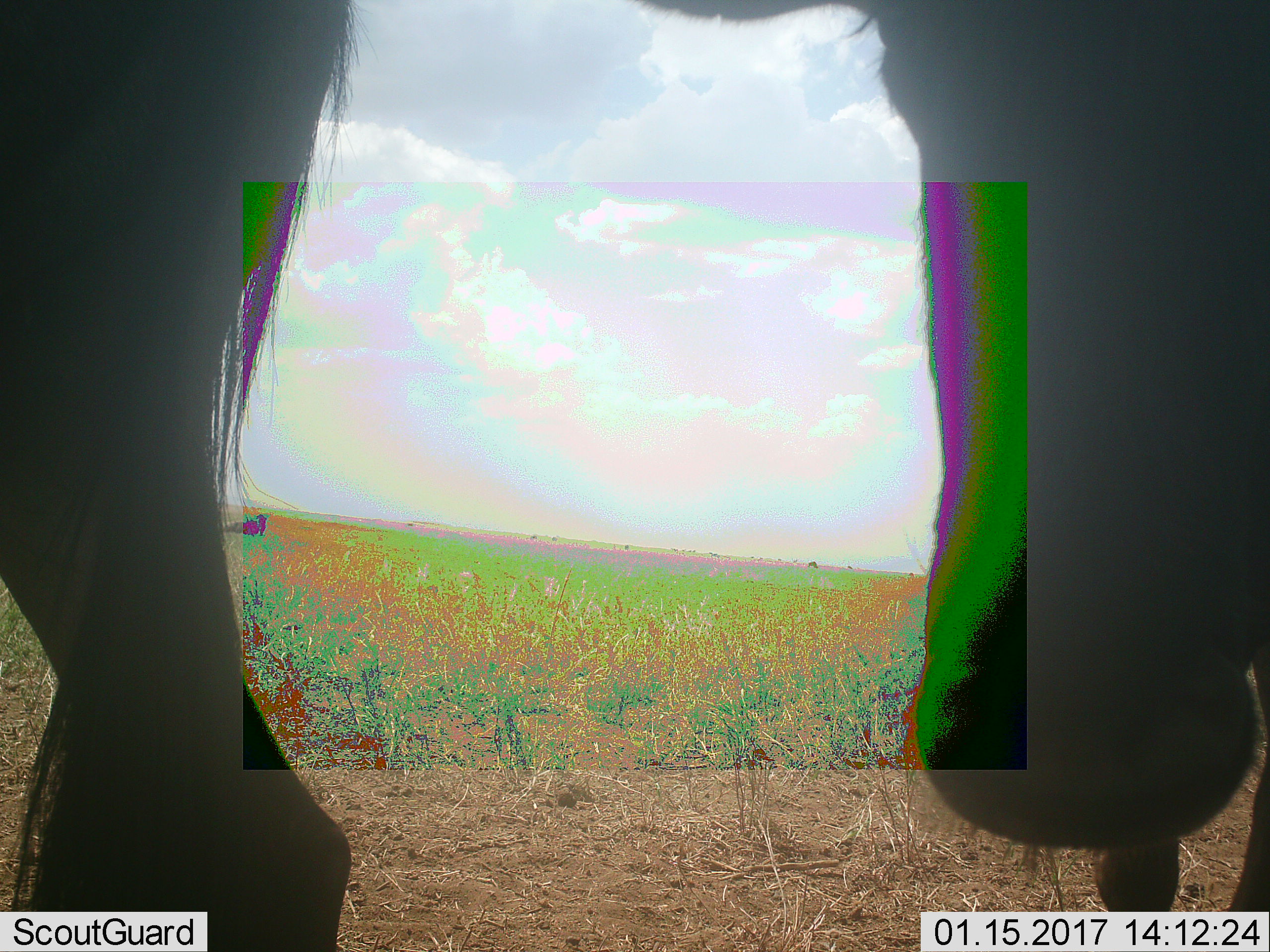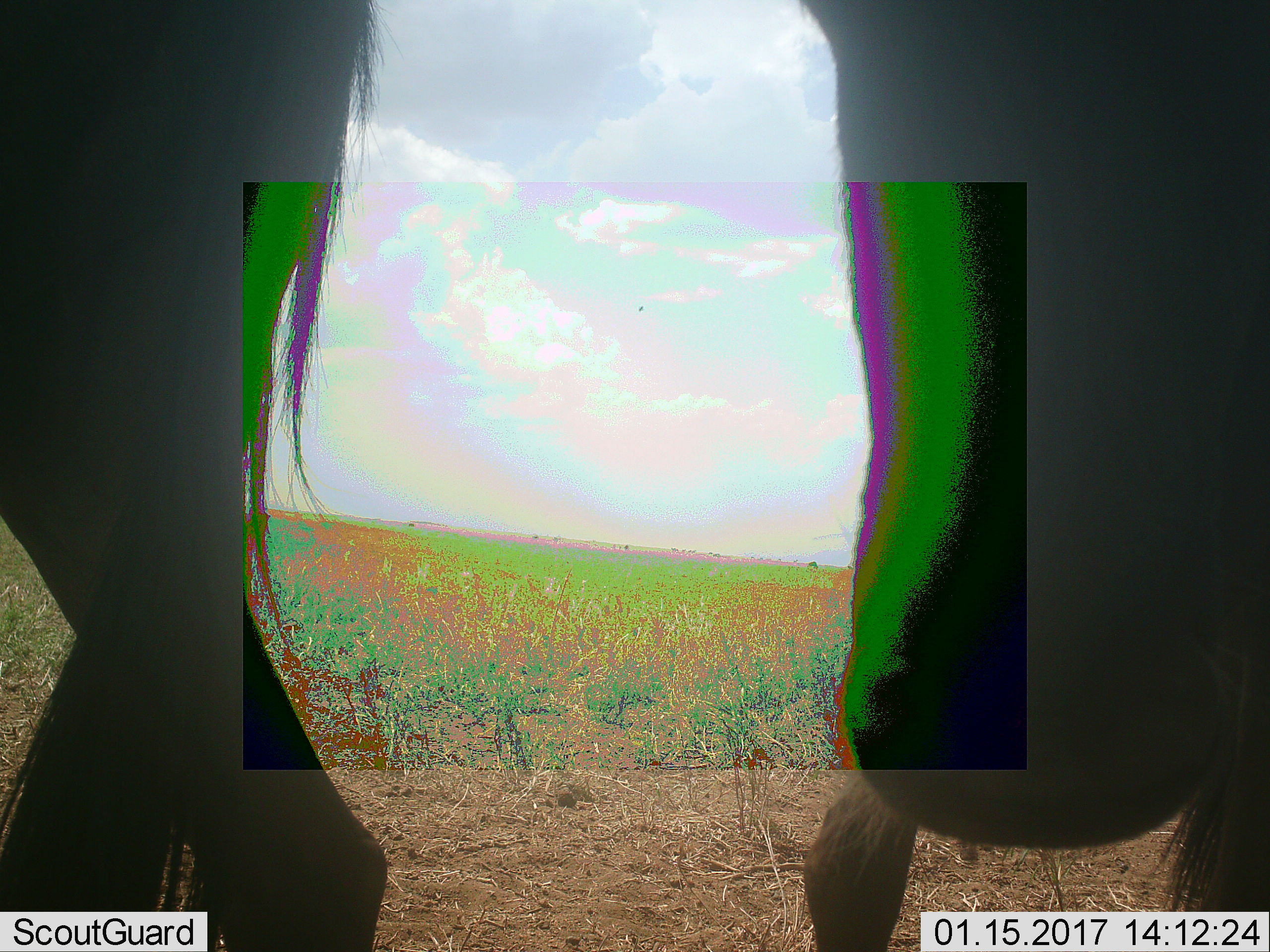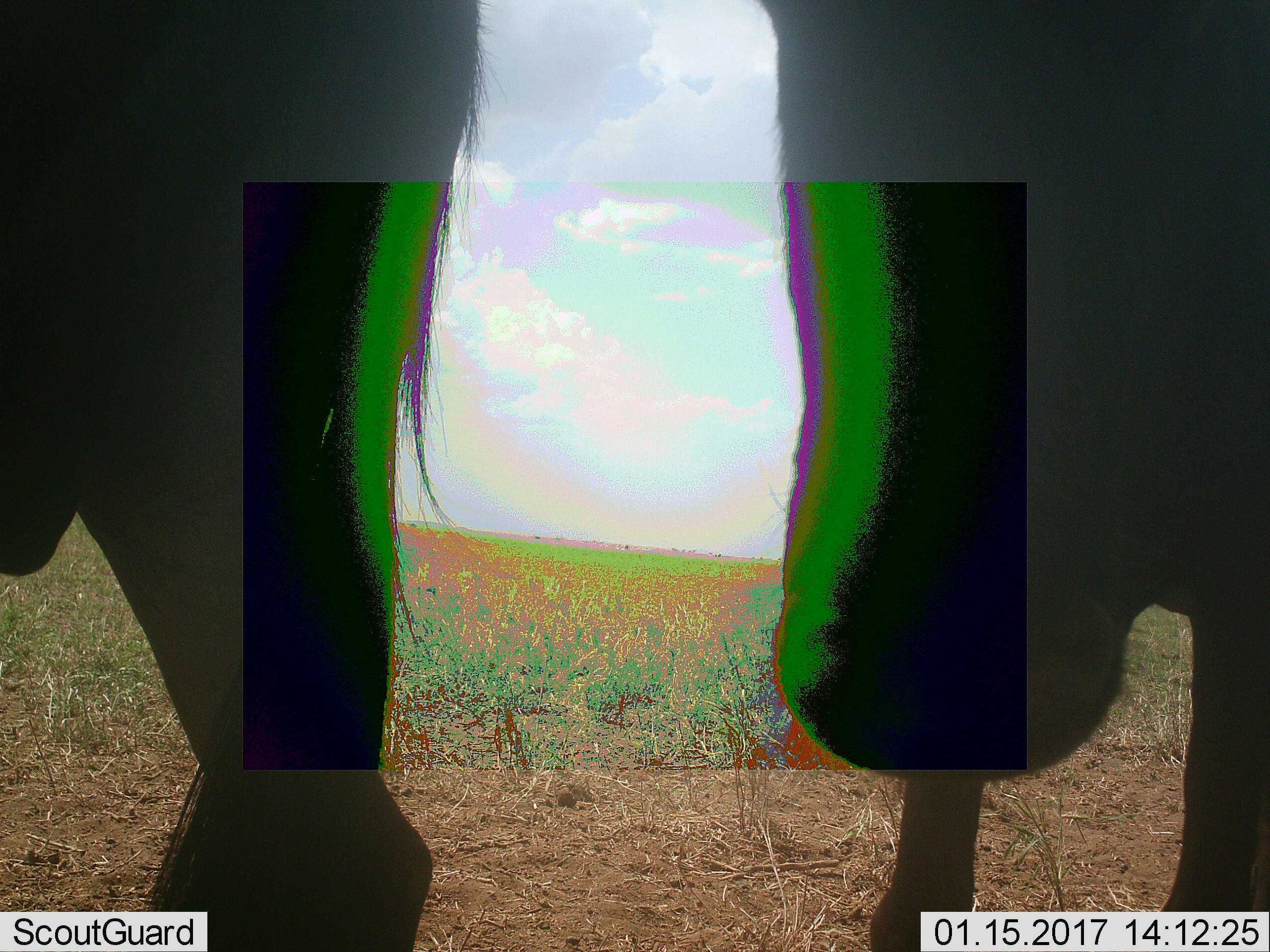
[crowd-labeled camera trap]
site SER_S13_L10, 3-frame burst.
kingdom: Animalia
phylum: Chordata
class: Mammalia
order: Artiodactyla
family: Bovidae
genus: Connochaetes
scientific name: Connochaetes taurinus taurinus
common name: blue wildebeest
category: wildebeestblue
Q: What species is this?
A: Wildebeestblue (blue wildebeest) (Connochaetes taurinus taurinus).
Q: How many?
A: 7.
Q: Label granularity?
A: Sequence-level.